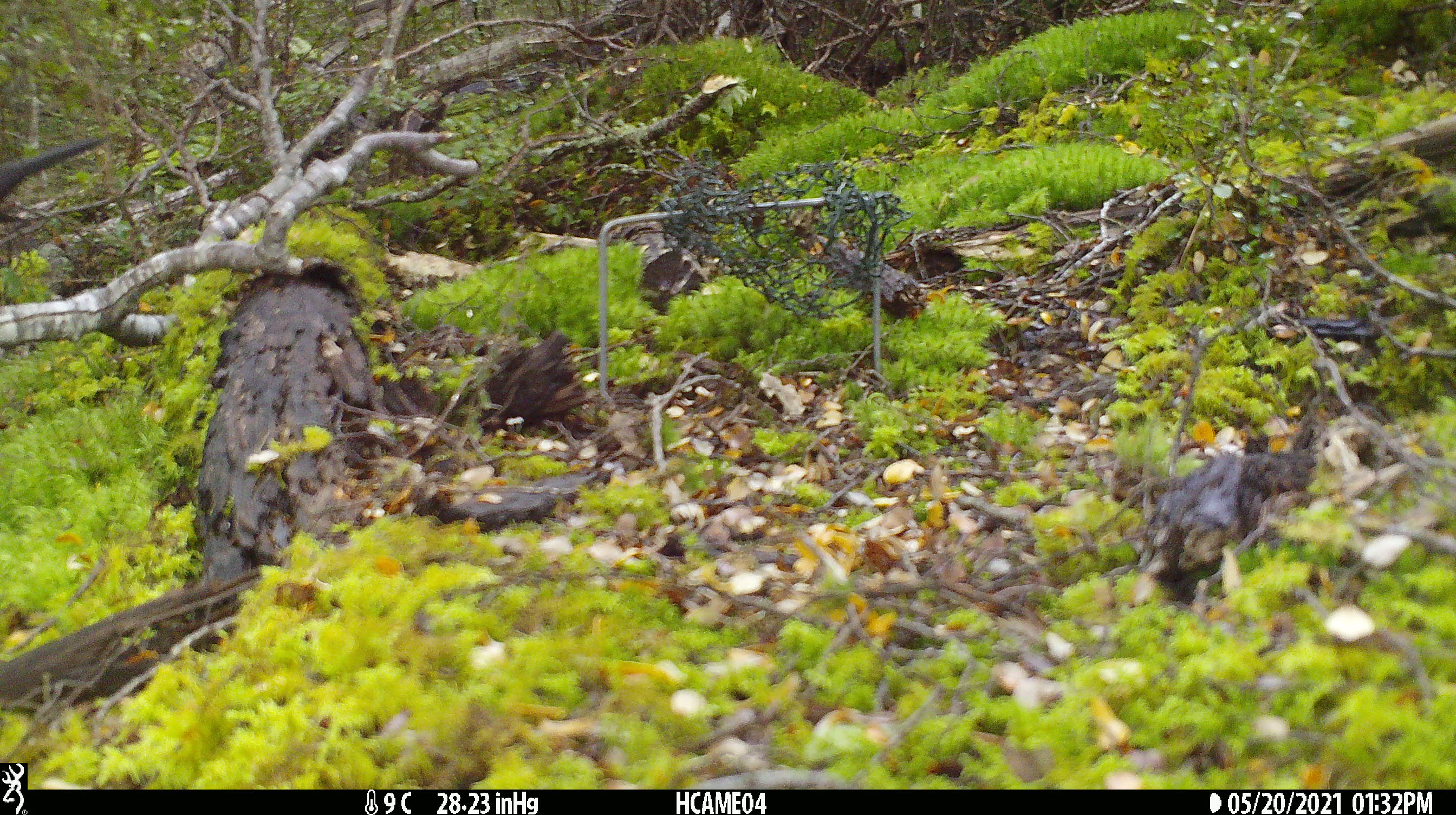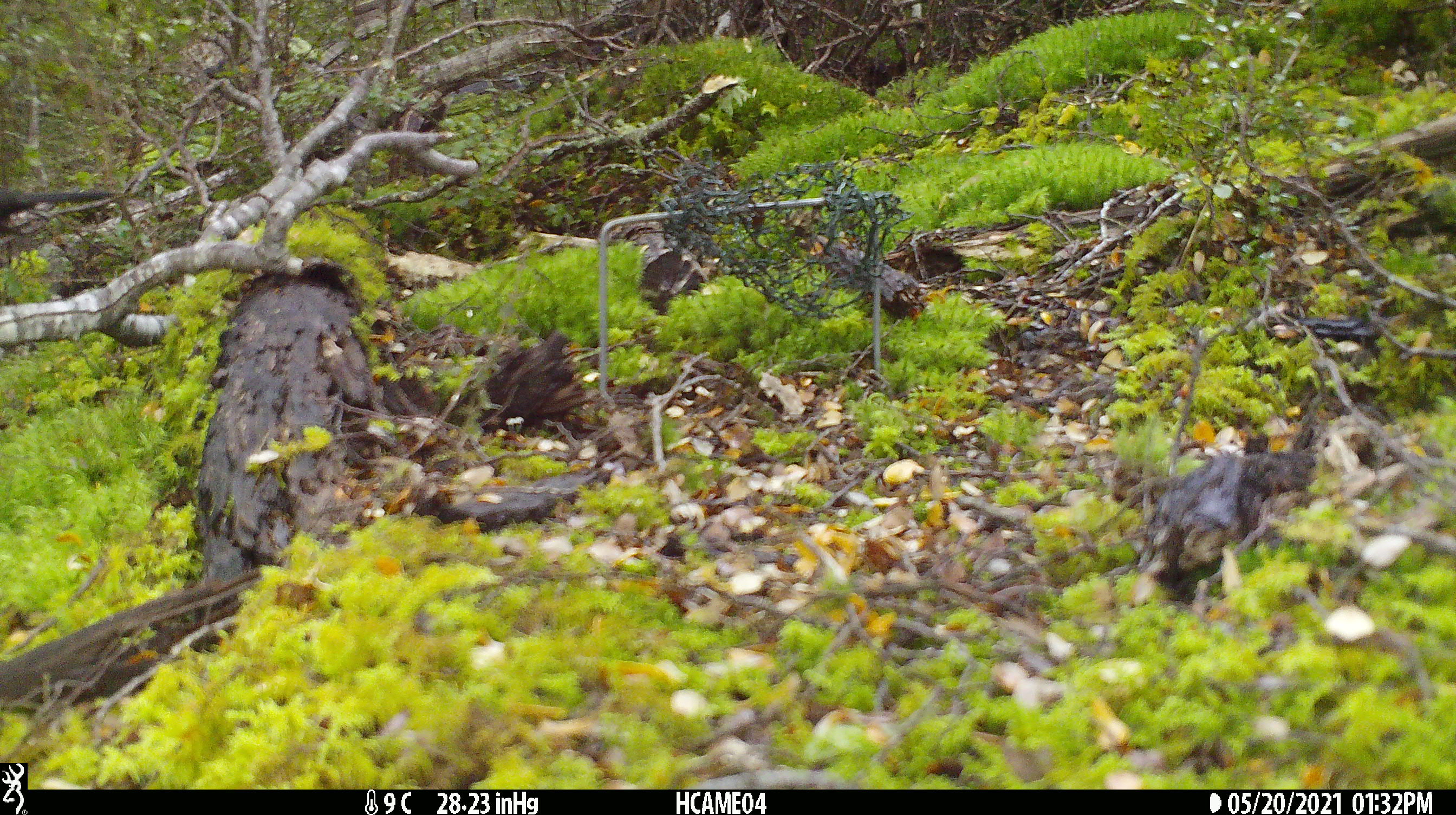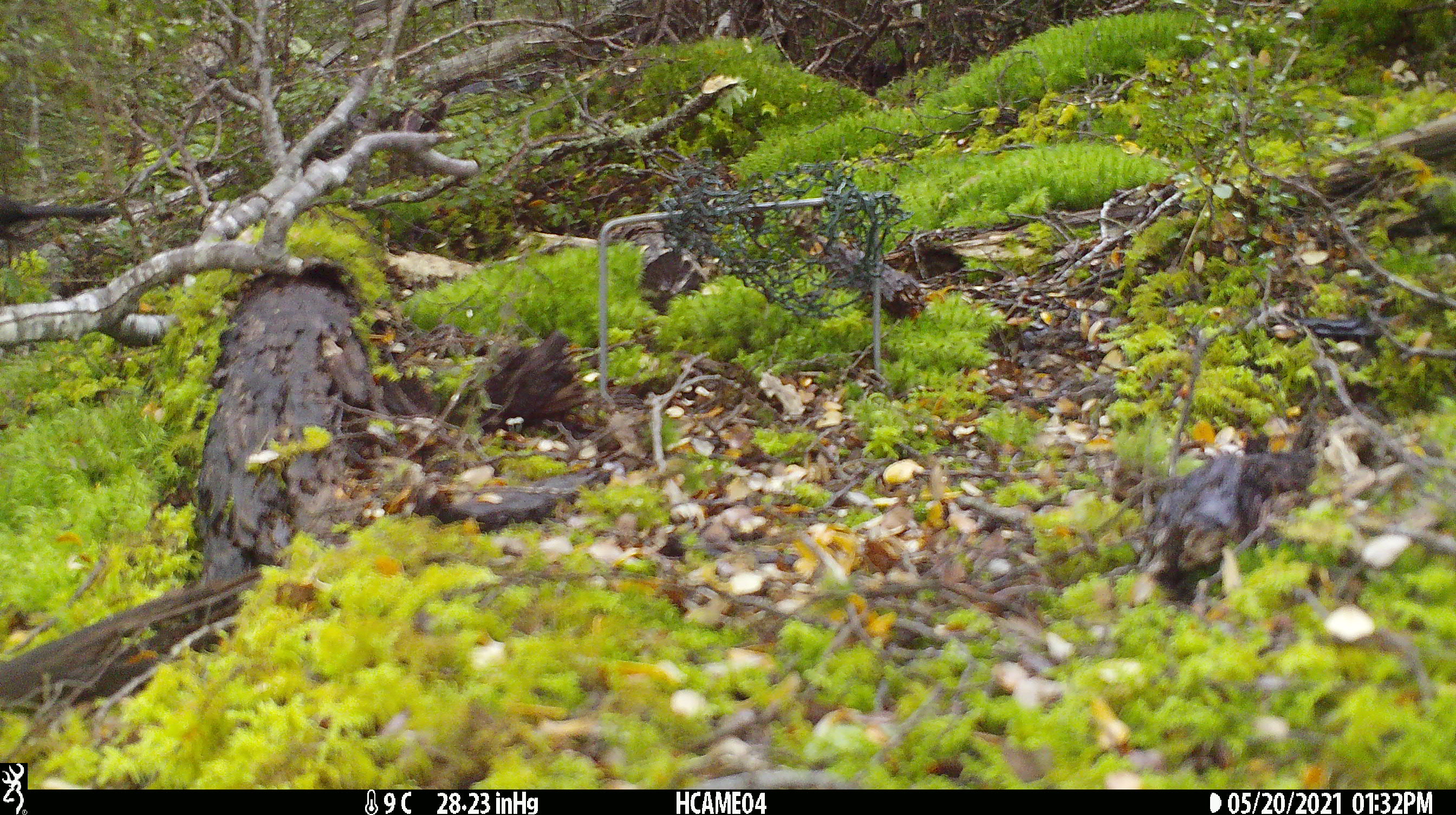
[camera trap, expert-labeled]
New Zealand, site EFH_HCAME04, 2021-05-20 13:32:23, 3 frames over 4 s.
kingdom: Animalia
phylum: Chordata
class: Aves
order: Passeriformes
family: Turdidae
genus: Turdus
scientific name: Turdus merula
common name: eurasian blackbird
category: blackbird